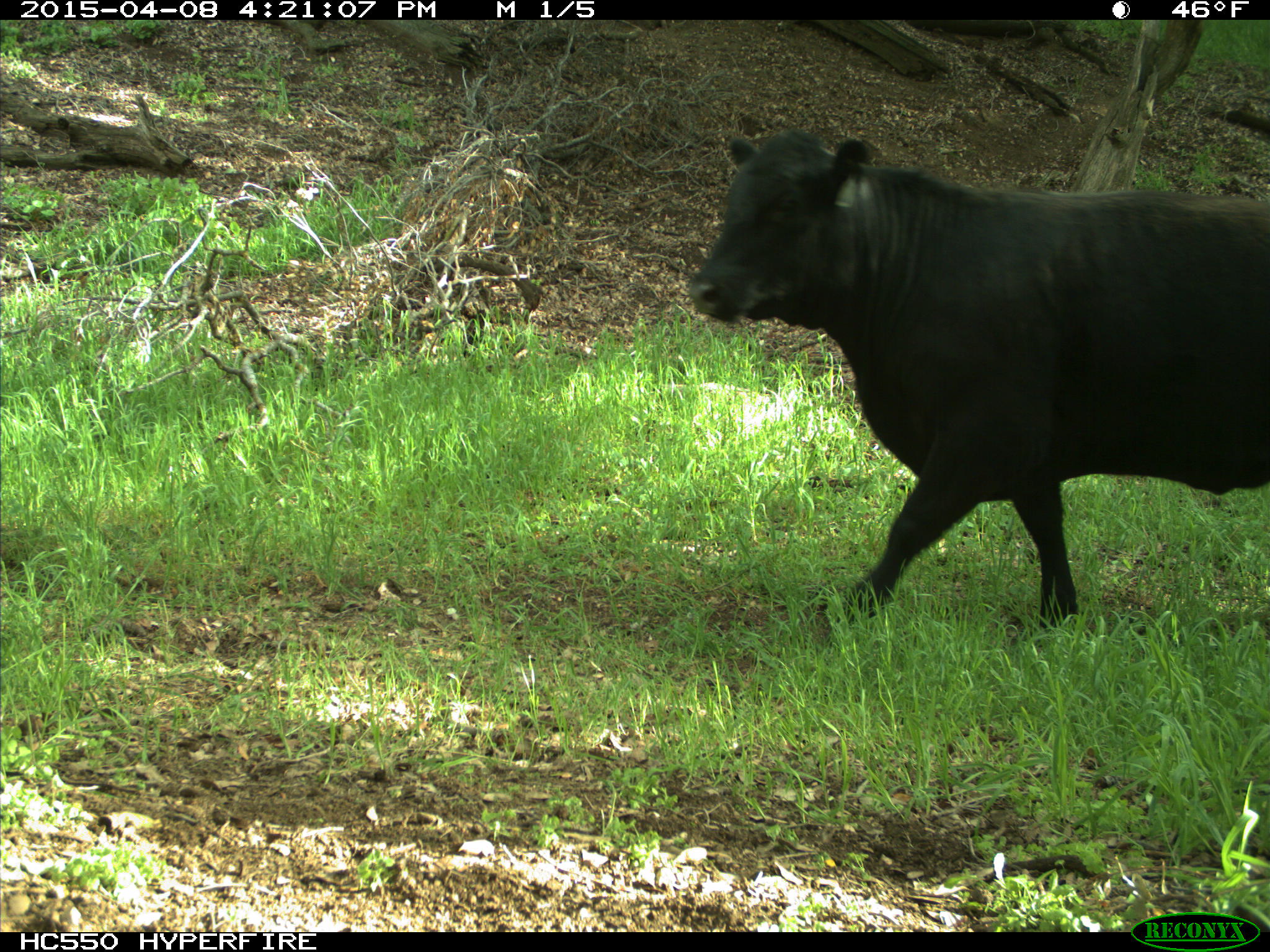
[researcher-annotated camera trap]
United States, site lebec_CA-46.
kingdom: Animalia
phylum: Chordata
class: Mammalia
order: Artiodactyla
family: Bovidae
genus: Bos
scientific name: Bos taurus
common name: domestic cow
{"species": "Bos taurus (domestic cow)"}